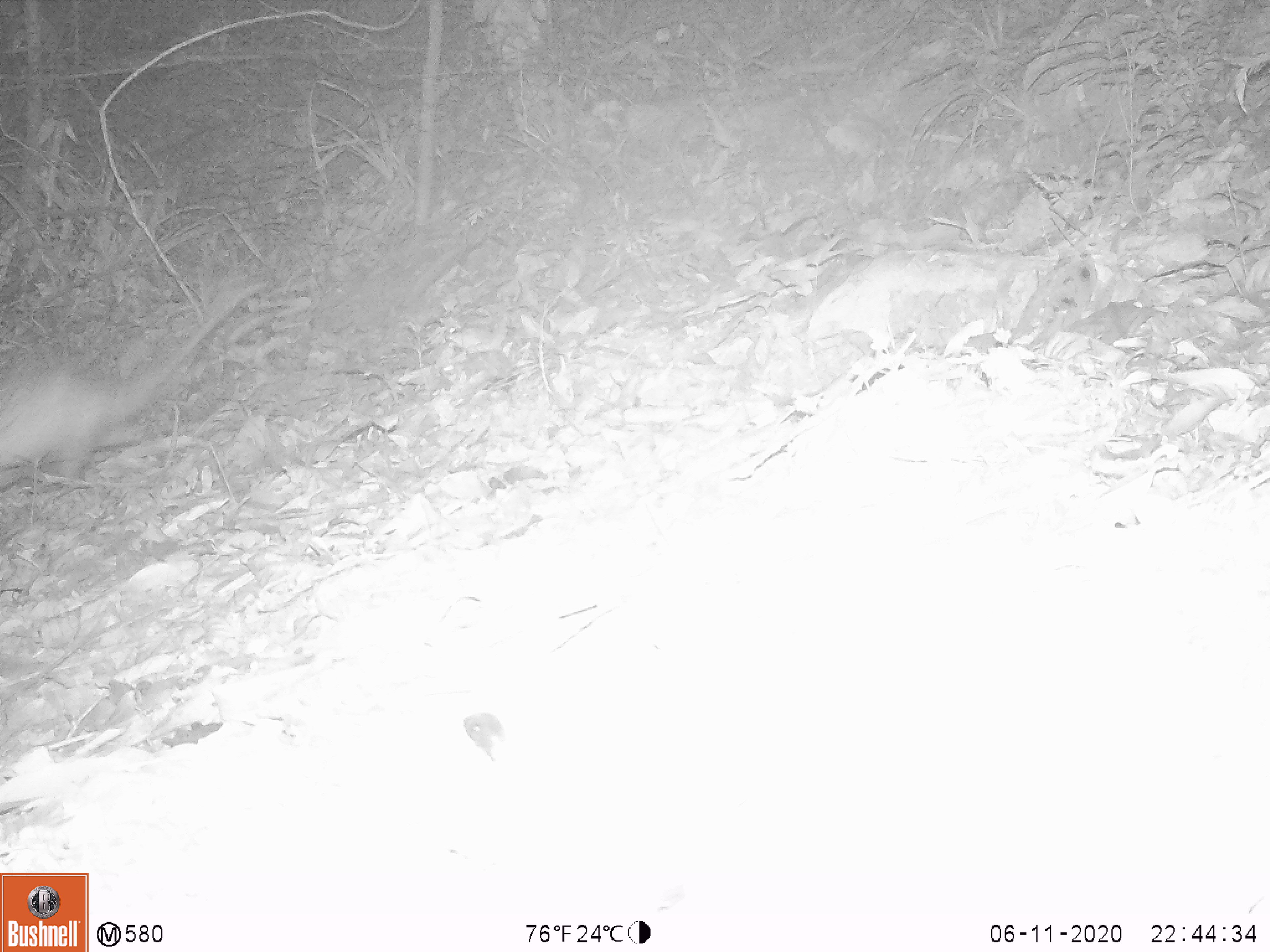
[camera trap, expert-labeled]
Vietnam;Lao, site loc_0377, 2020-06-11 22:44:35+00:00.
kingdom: Animalia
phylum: Chordata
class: Mammalia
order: Rodentia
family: Muridae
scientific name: Muridae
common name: old-world mice and rats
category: unidentified murid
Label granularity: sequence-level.